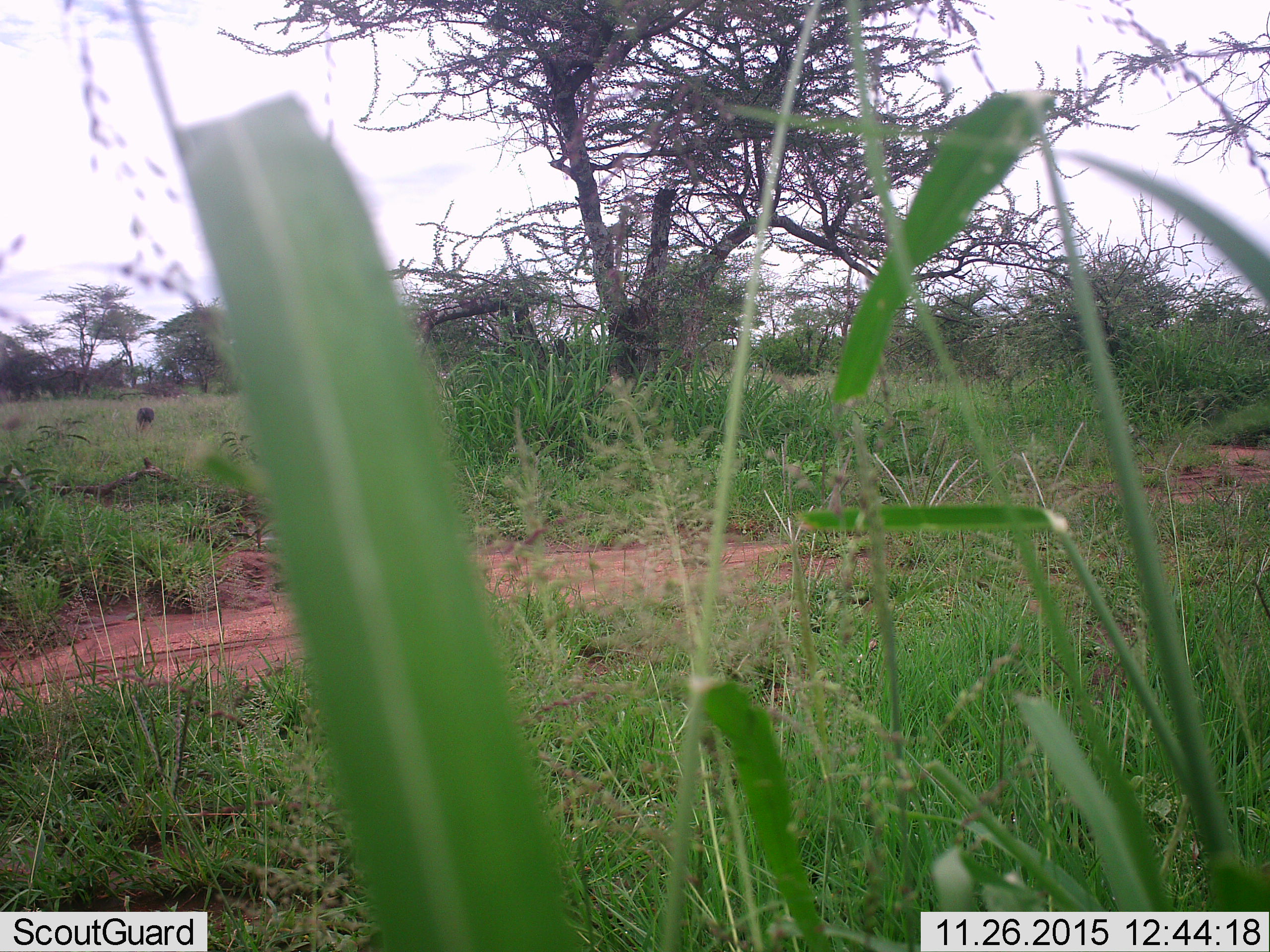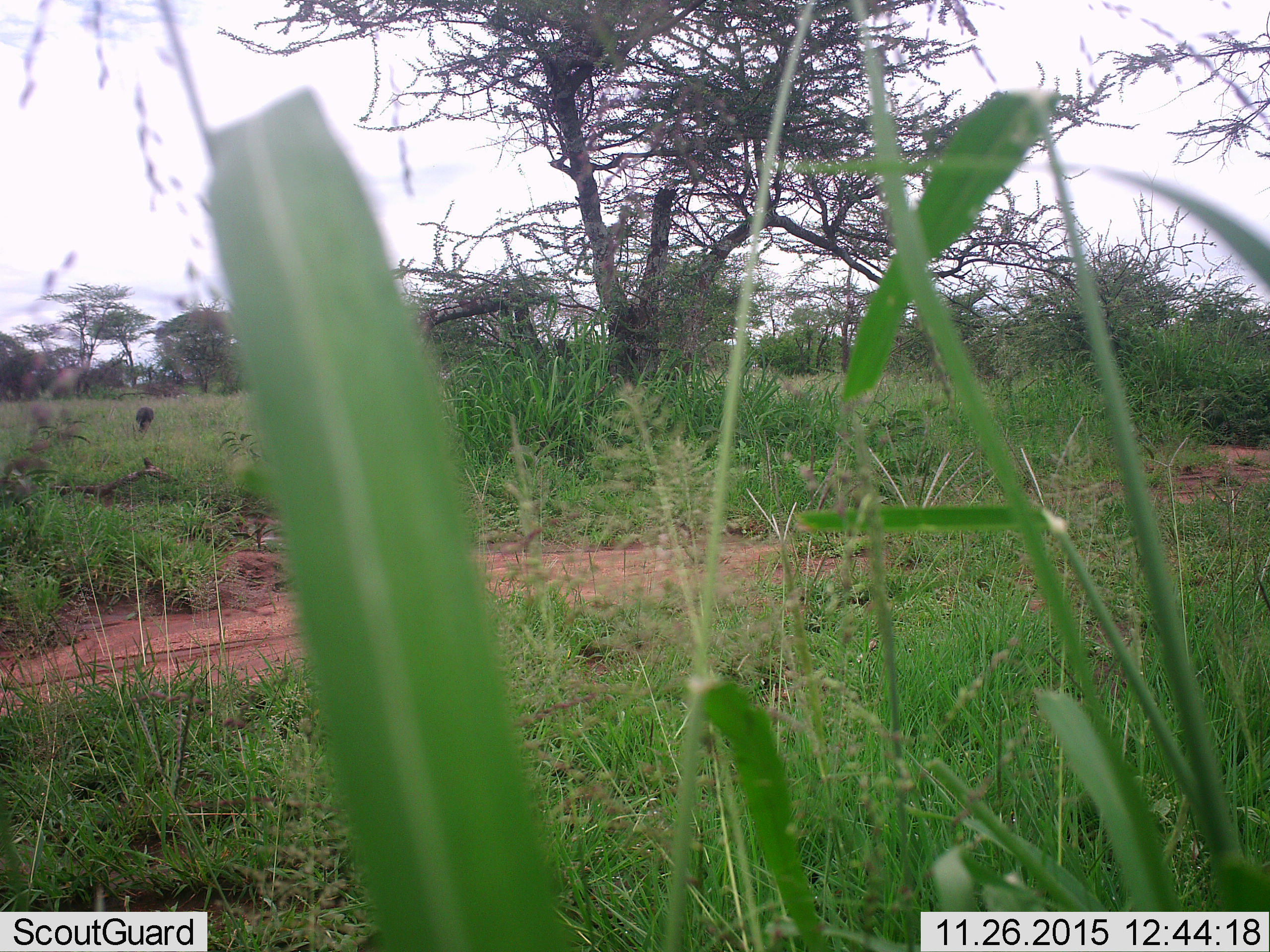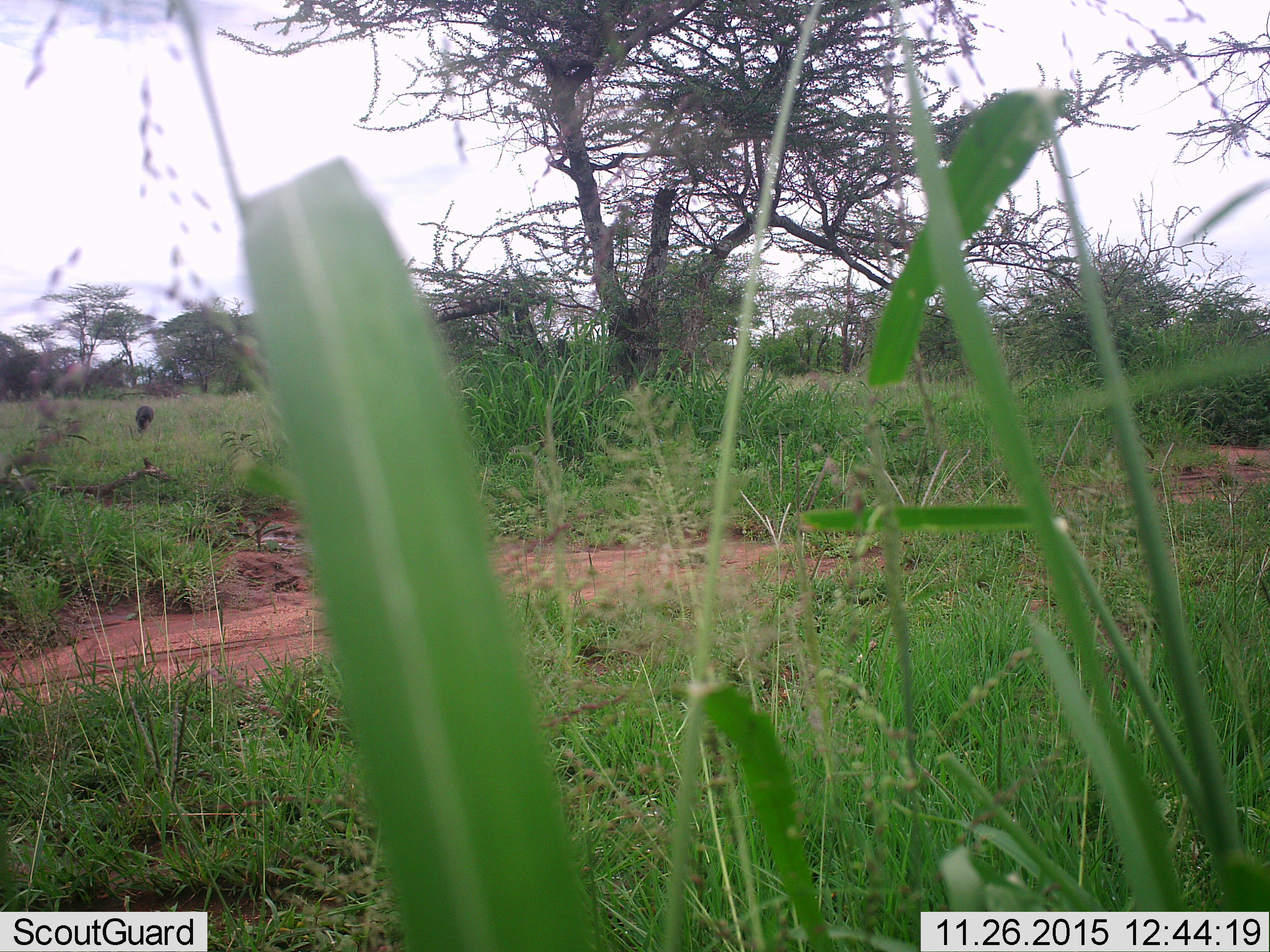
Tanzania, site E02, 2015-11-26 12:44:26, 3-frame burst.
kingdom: Animalia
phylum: Chordata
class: Mammalia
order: Artiodactyla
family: Bovidae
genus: Madoqua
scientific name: Madoqua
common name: dikdik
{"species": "dikdik (Madoqua)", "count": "1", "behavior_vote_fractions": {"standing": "100%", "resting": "0%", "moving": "0%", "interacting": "0%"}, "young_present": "0%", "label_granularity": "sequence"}